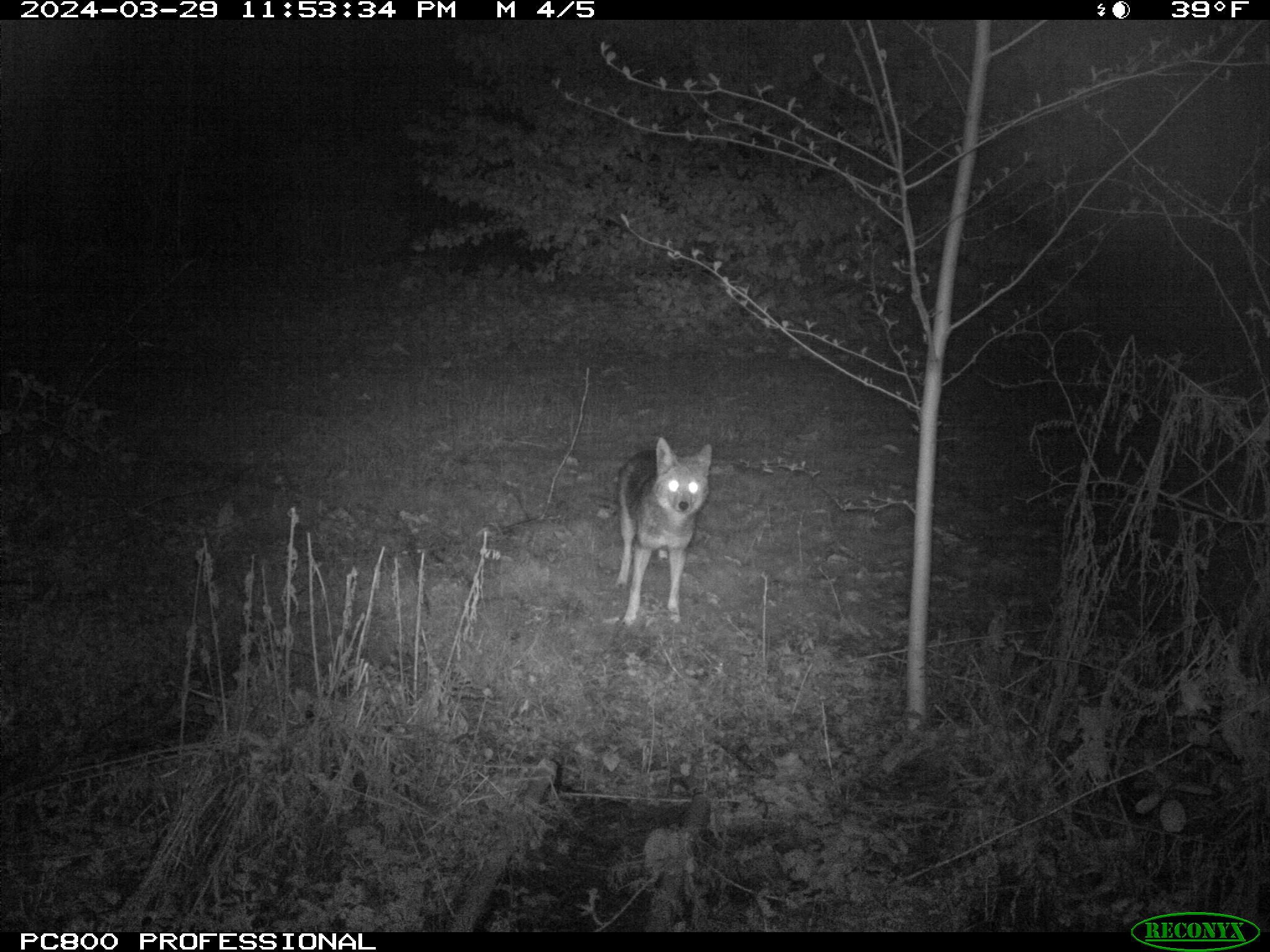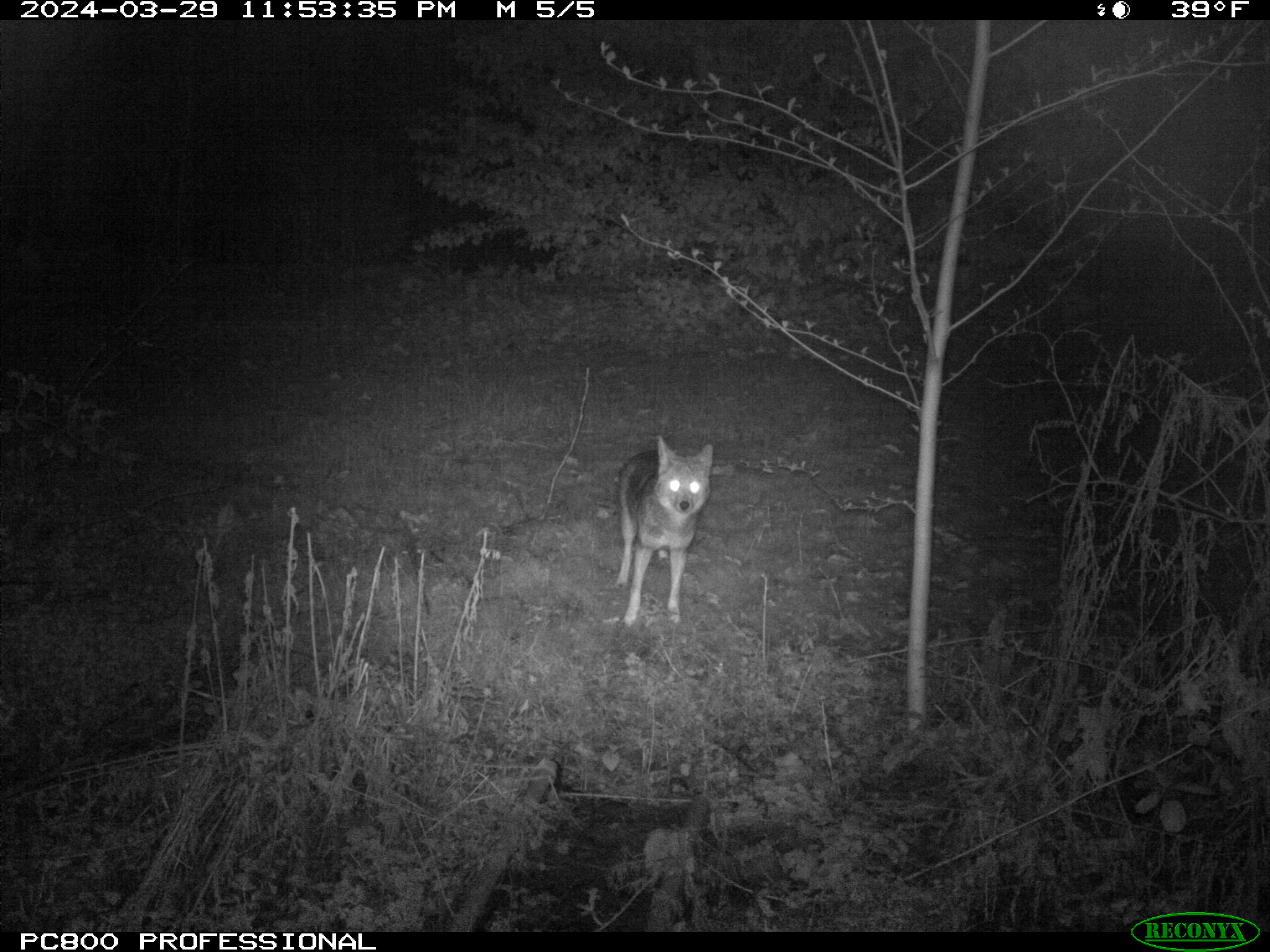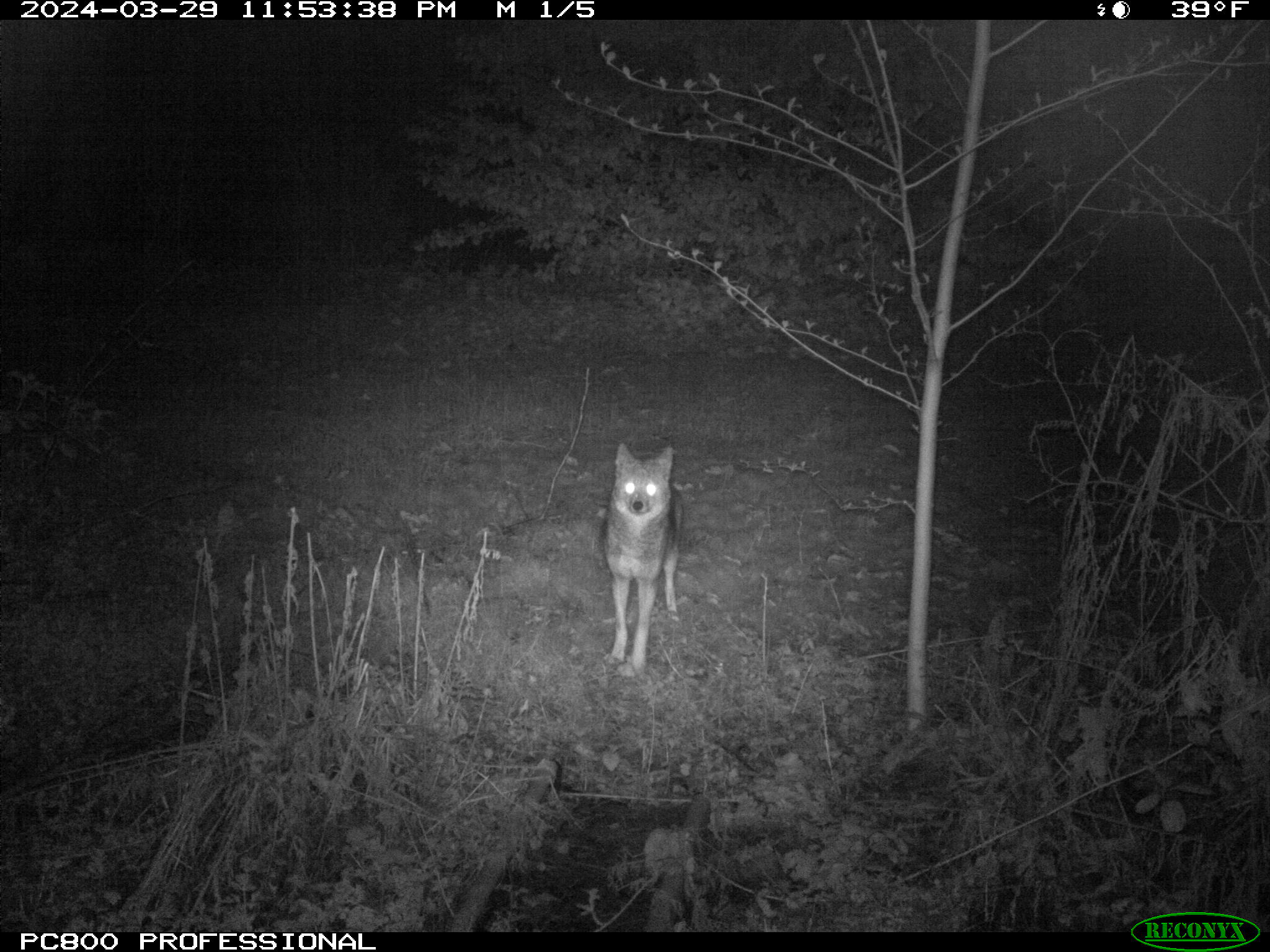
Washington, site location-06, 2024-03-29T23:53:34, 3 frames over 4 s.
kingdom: Animalia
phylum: Chordata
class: Mammalia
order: Carnivora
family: Canidae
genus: Canis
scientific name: Canis latrans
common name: coyote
Coyote (Canis latrans).